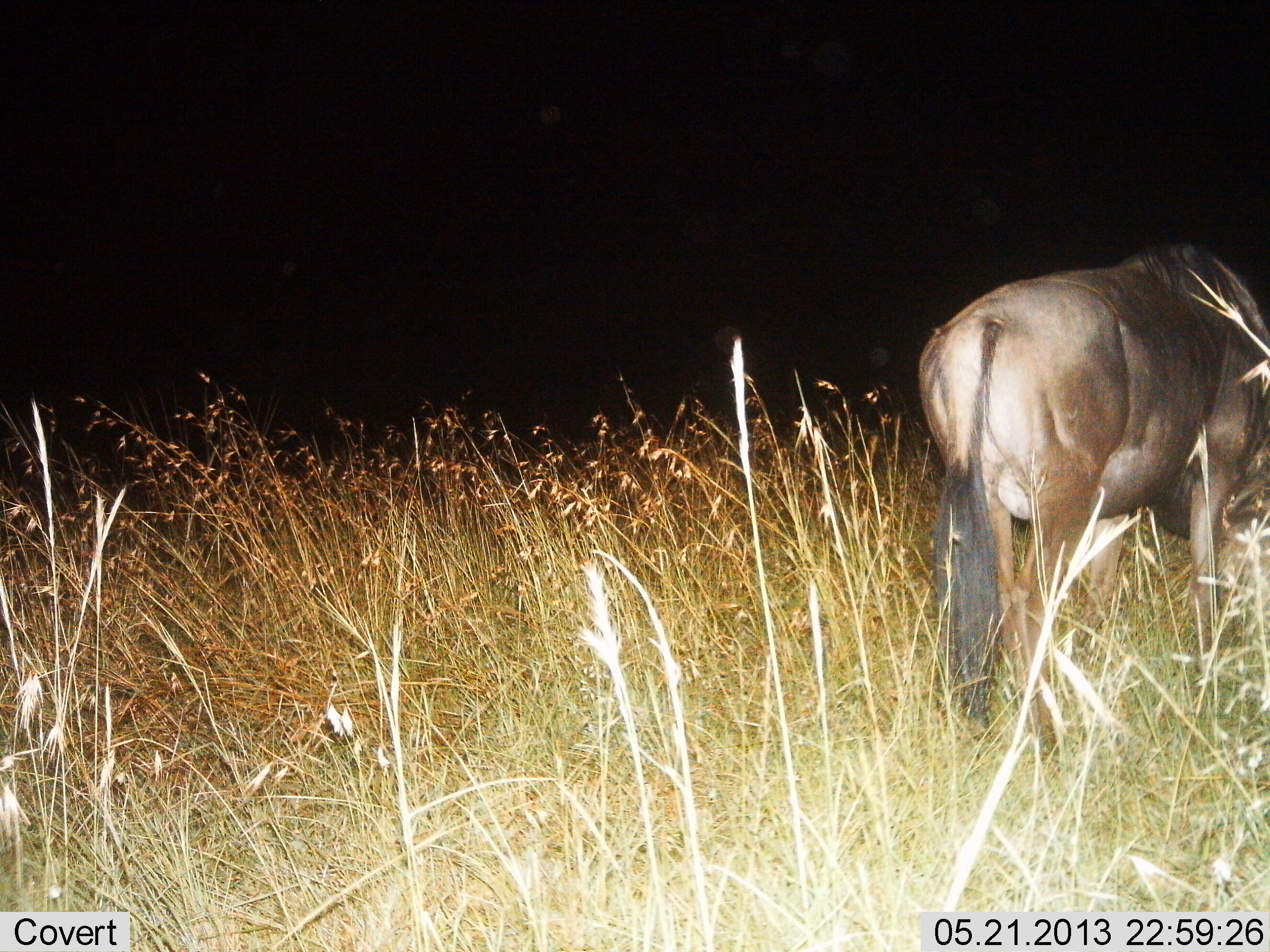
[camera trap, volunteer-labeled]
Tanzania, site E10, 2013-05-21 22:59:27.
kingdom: Animalia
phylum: Chordata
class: Mammalia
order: Artiodactyla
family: Bovidae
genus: Connochaetes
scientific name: Connochaetes taurinus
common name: blue wildebeest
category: wildebeest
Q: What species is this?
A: Wildebeest (blue wildebeest) (Connochaetes taurinus).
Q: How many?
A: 1.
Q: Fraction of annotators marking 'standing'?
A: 78%.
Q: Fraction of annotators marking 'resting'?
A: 0%.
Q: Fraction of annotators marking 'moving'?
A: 11%.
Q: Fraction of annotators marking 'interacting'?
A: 0%.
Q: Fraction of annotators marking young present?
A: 0%.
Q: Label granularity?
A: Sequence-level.